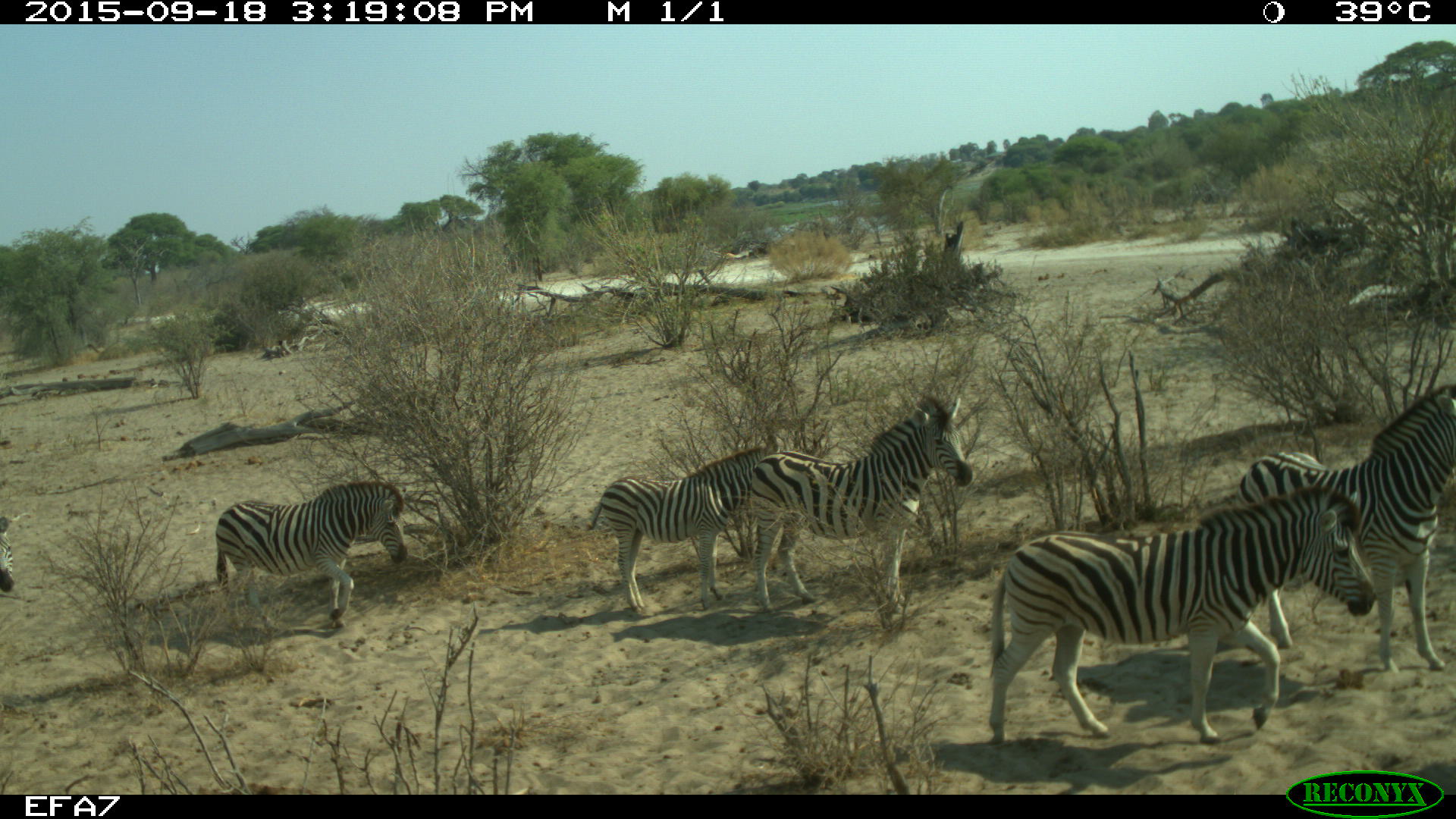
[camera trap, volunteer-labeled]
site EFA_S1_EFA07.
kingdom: Animalia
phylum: Chordata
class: Mammalia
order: Perissodactyla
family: Equidae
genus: Equus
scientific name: Equus quagga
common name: plains zebra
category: zebraplains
Zebraplains (plains zebra) (Equus quagga), count 6. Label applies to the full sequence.